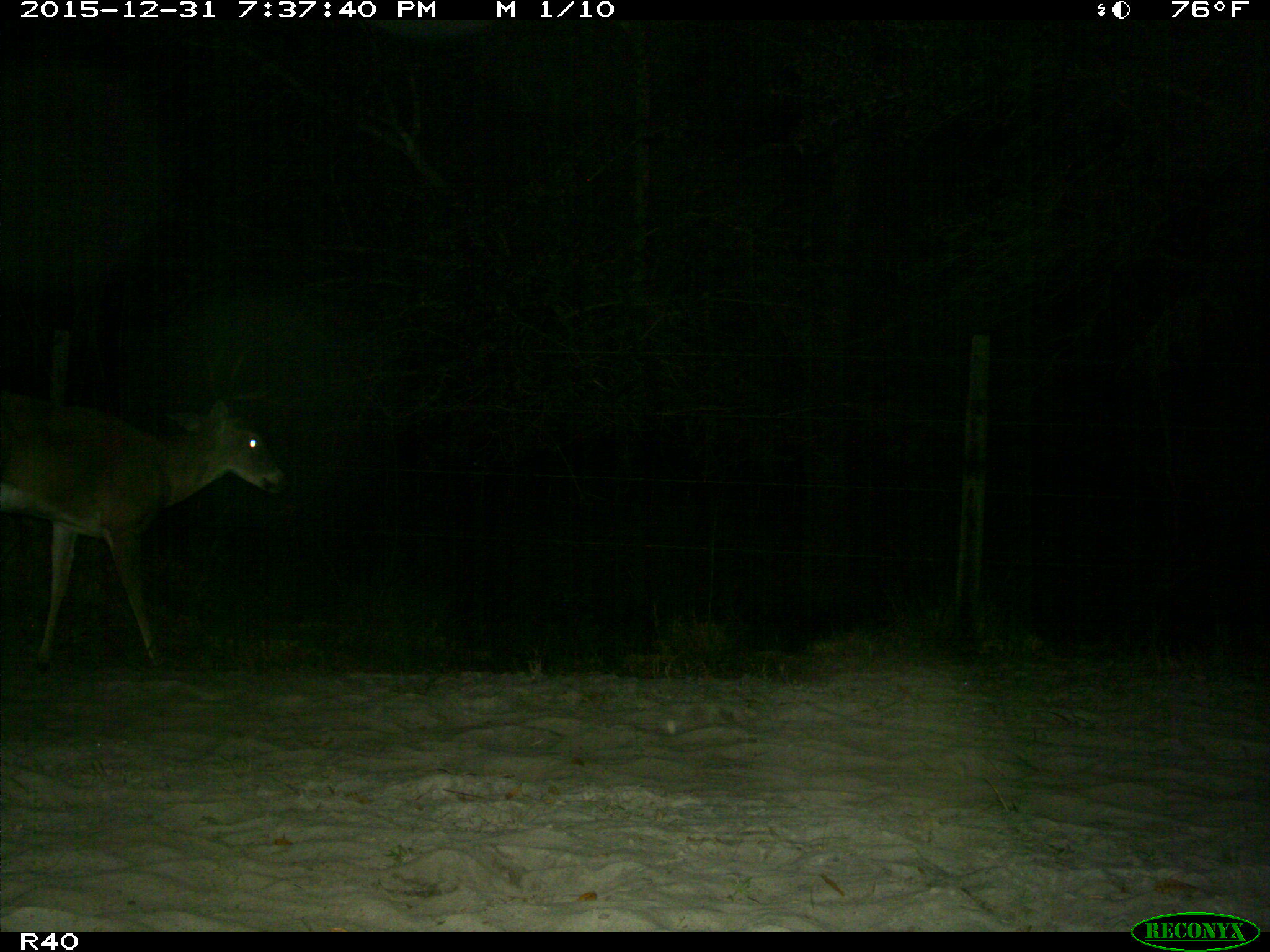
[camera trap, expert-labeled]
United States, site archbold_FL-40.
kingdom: Animalia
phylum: Chordata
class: Mammalia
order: Artiodactyla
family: Cervidae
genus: Odocoileus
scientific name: Odocoileus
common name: deer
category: unidentified deer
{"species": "unidentified deer (deer) (Odocoileus)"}